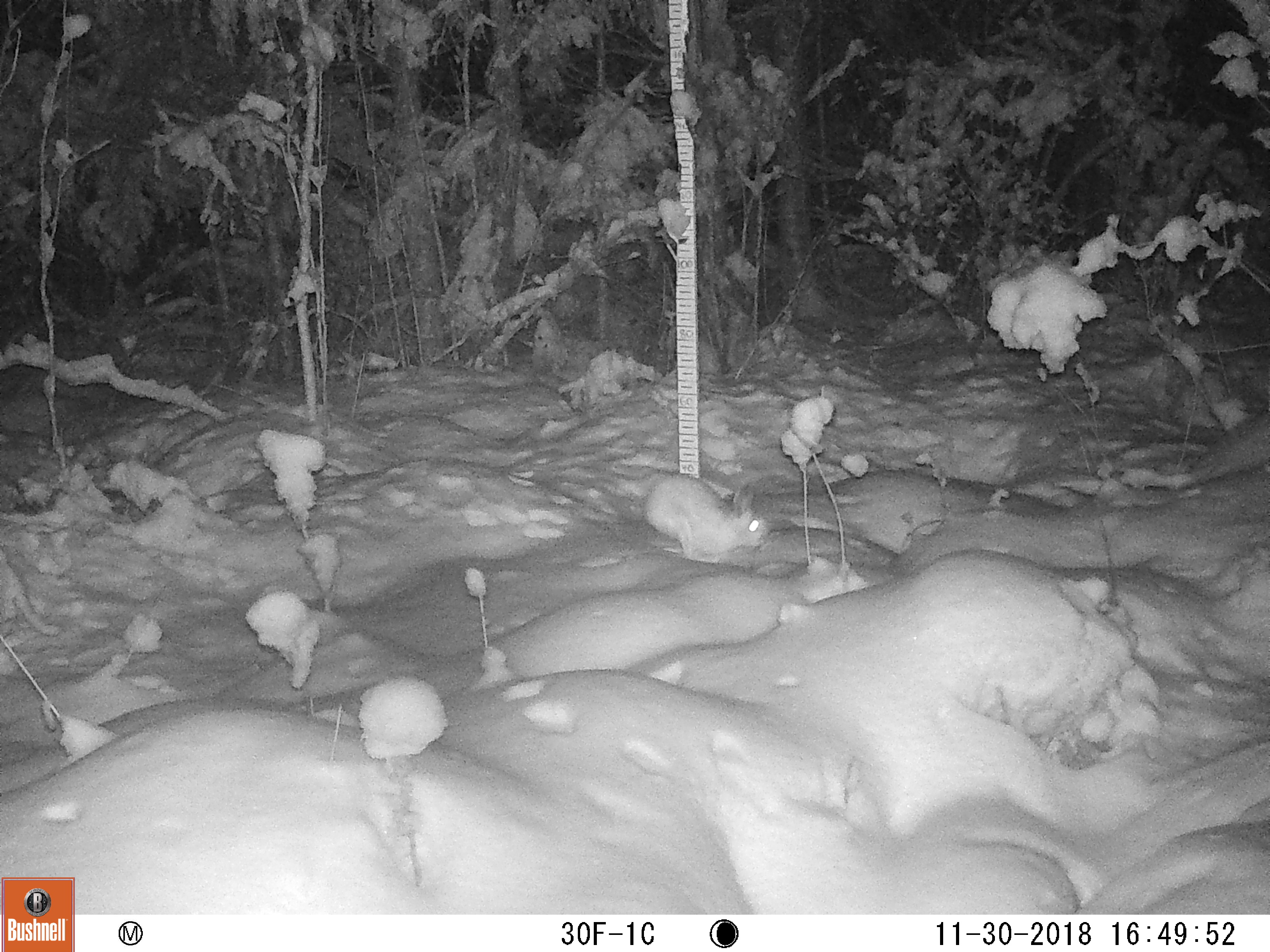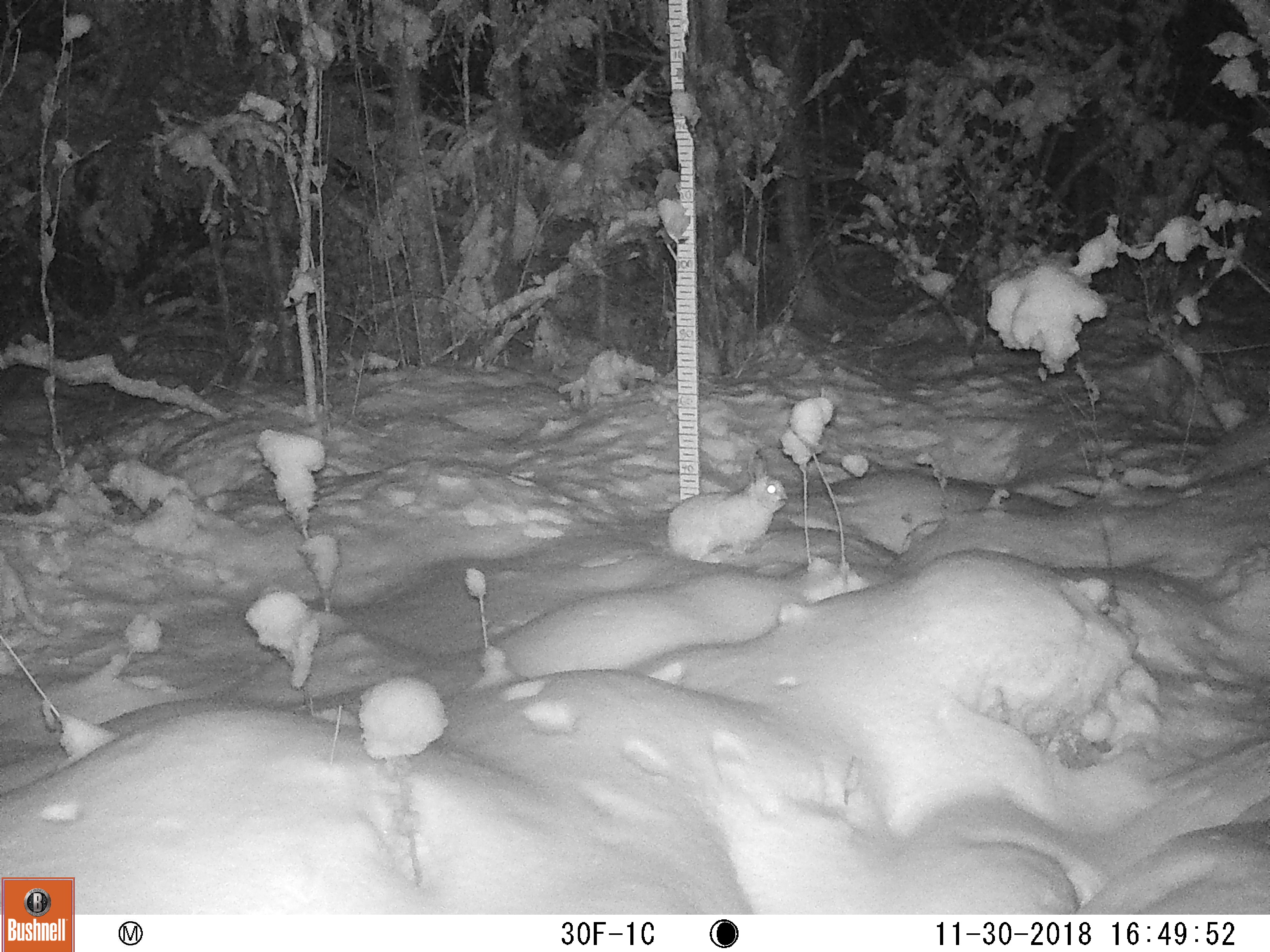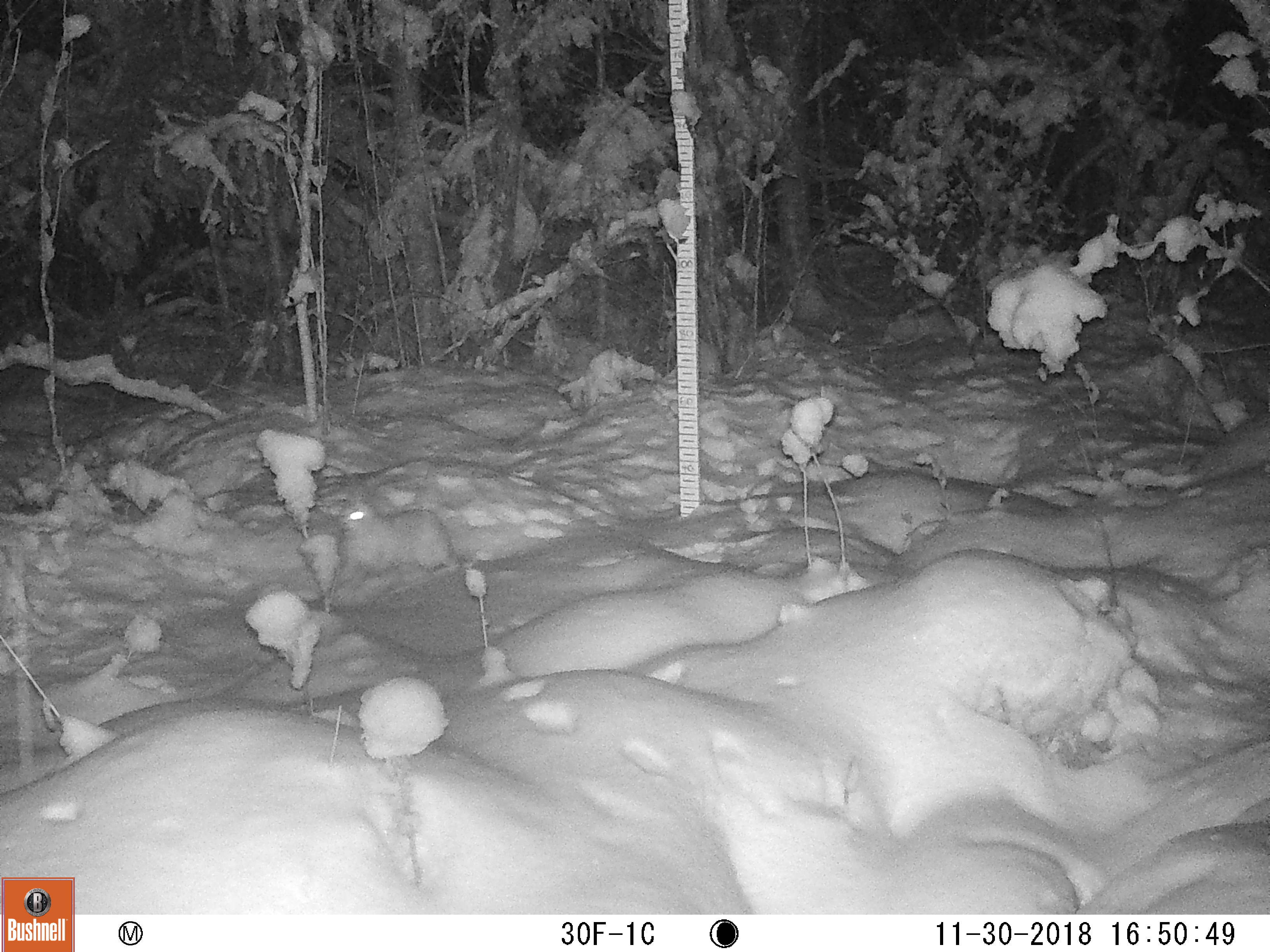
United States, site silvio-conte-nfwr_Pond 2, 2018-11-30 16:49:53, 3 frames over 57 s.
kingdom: Animalia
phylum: Chordata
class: Mammalia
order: Lagomorpha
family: Leporidae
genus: Lepus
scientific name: Lepus americanus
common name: snowshoe hare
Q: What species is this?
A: Snowshoe hare (Lepus americanus).